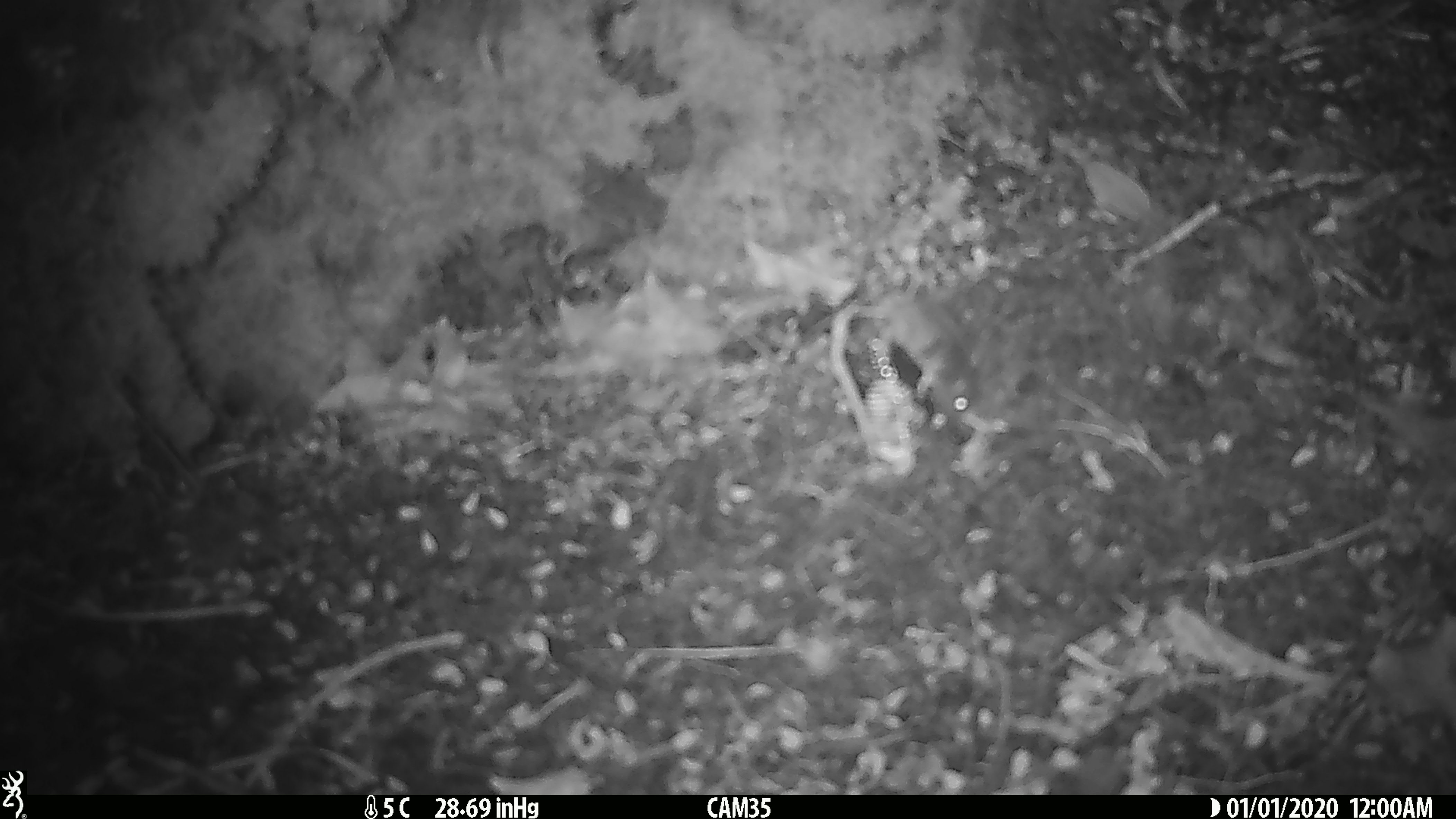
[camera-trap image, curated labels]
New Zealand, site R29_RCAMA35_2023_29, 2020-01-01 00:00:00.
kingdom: Animalia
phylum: Chordata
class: Mammalia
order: Rodentia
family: Muridae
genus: Mus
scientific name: Mus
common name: mouse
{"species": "mouse (Mus)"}